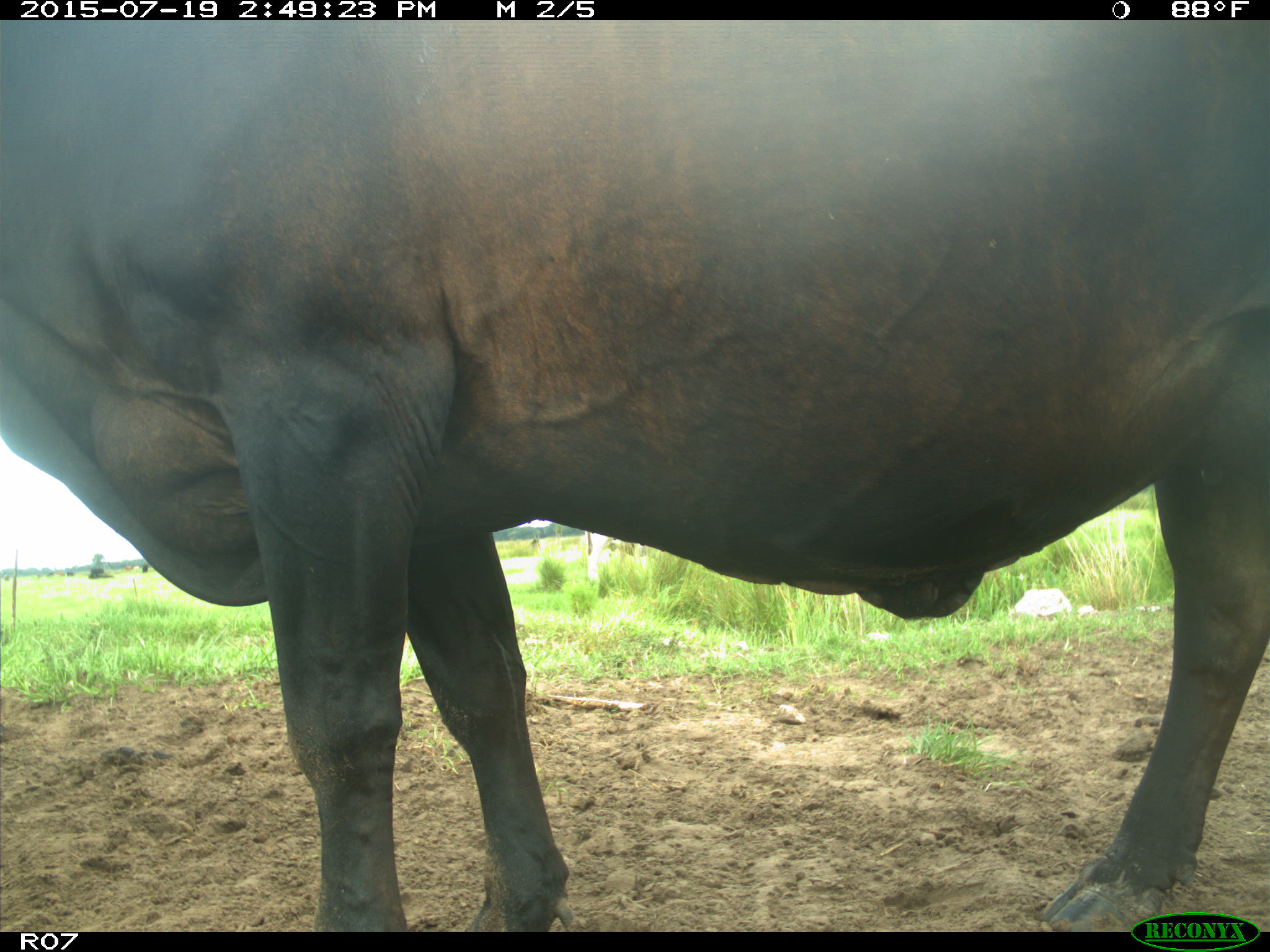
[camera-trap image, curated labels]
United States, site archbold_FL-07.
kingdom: Animalia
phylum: Chordata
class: Mammalia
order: Artiodactyla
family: Bovidae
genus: Bos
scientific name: Bos taurus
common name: domestic cow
Bos taurus (domestic cow).